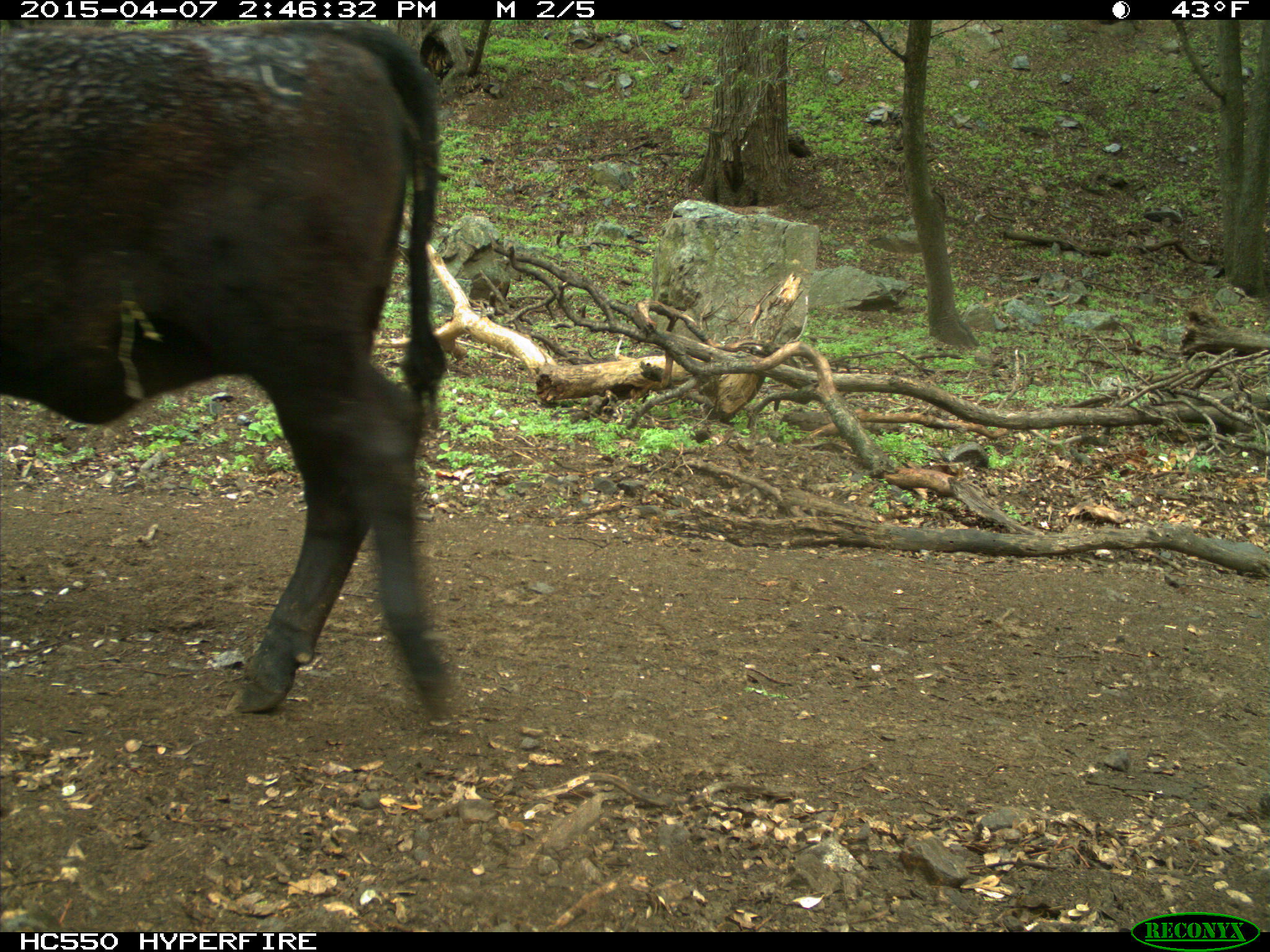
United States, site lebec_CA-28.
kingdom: Animalia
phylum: Chordata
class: Mammalia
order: Artiodactyla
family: Bovidae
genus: Bos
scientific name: Bos taurus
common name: domestic cow